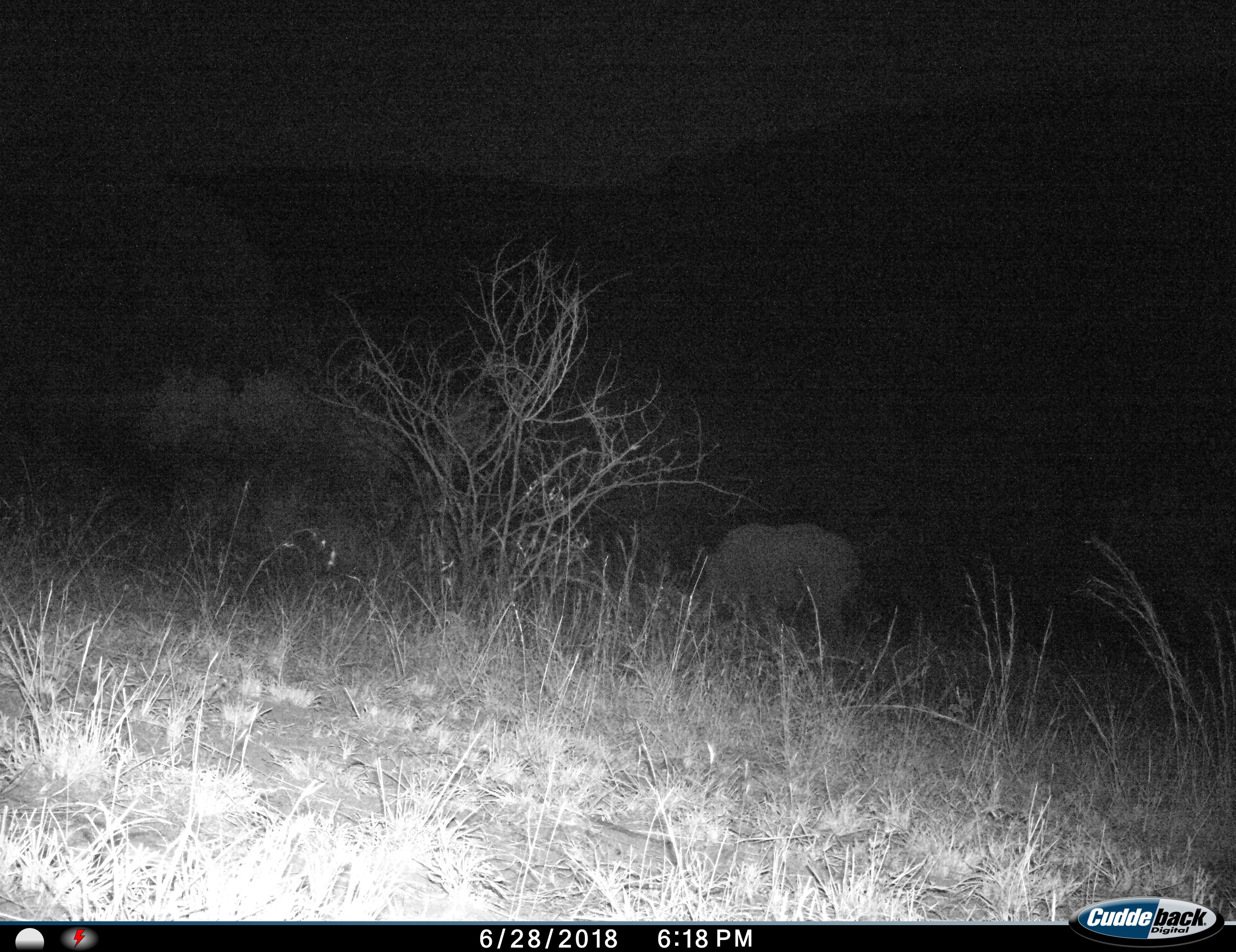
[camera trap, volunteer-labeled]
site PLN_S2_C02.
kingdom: Animalia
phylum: Chordata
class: Mammalia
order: Perissodactyla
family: Rhinocerotidae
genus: Ceratotherium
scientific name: Ceratotherium simum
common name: white rhinoceros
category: rhinoceroswhite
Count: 1.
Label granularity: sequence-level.